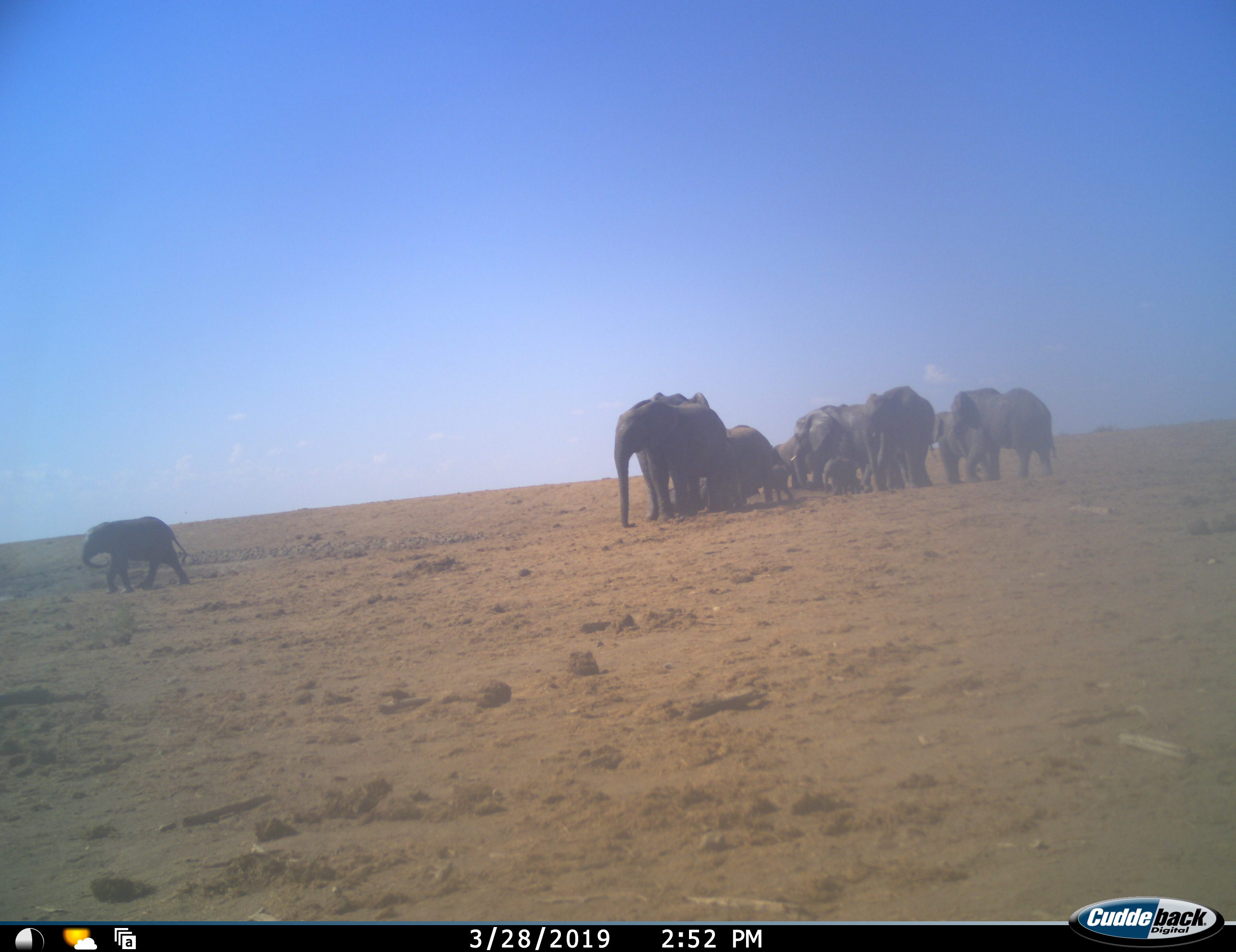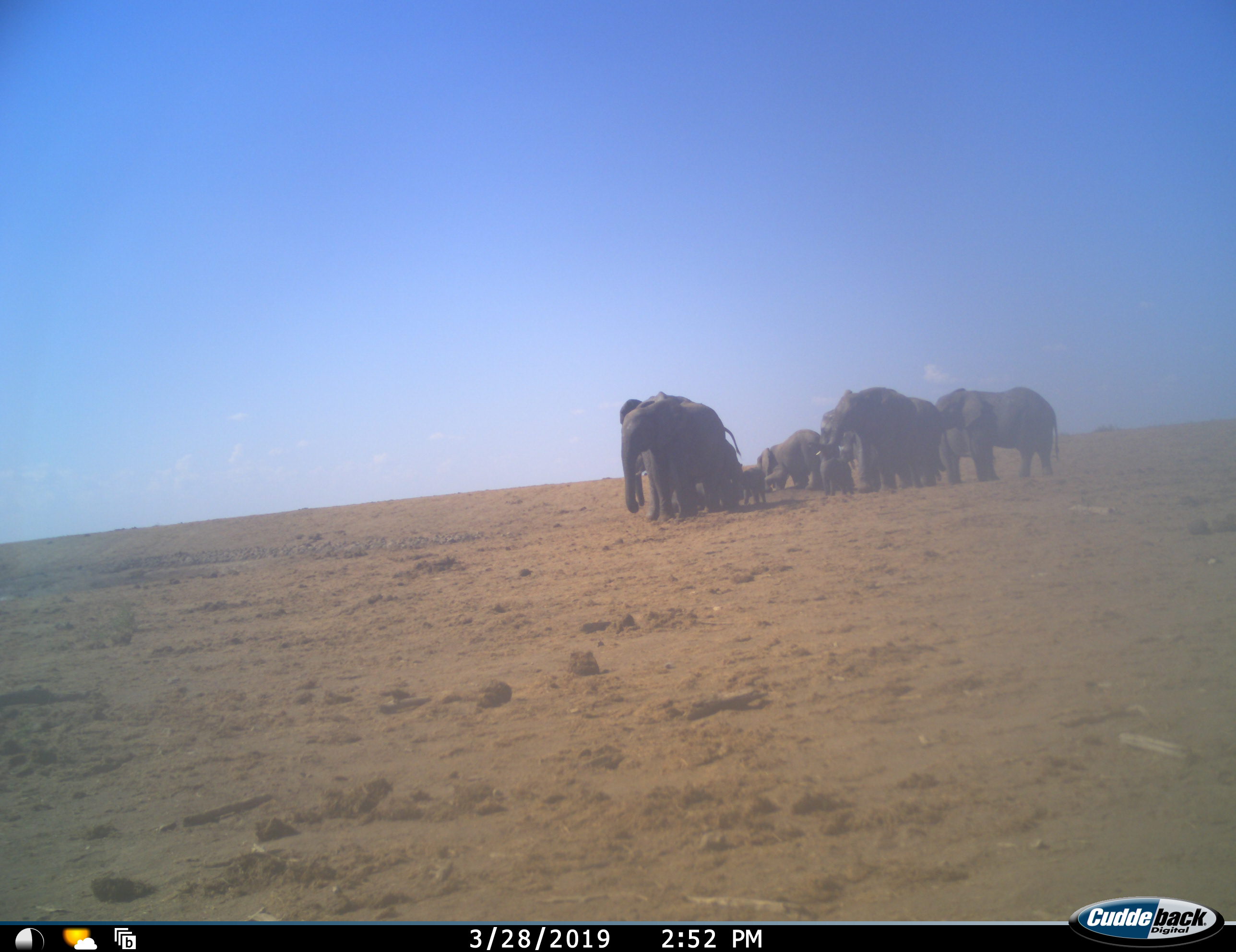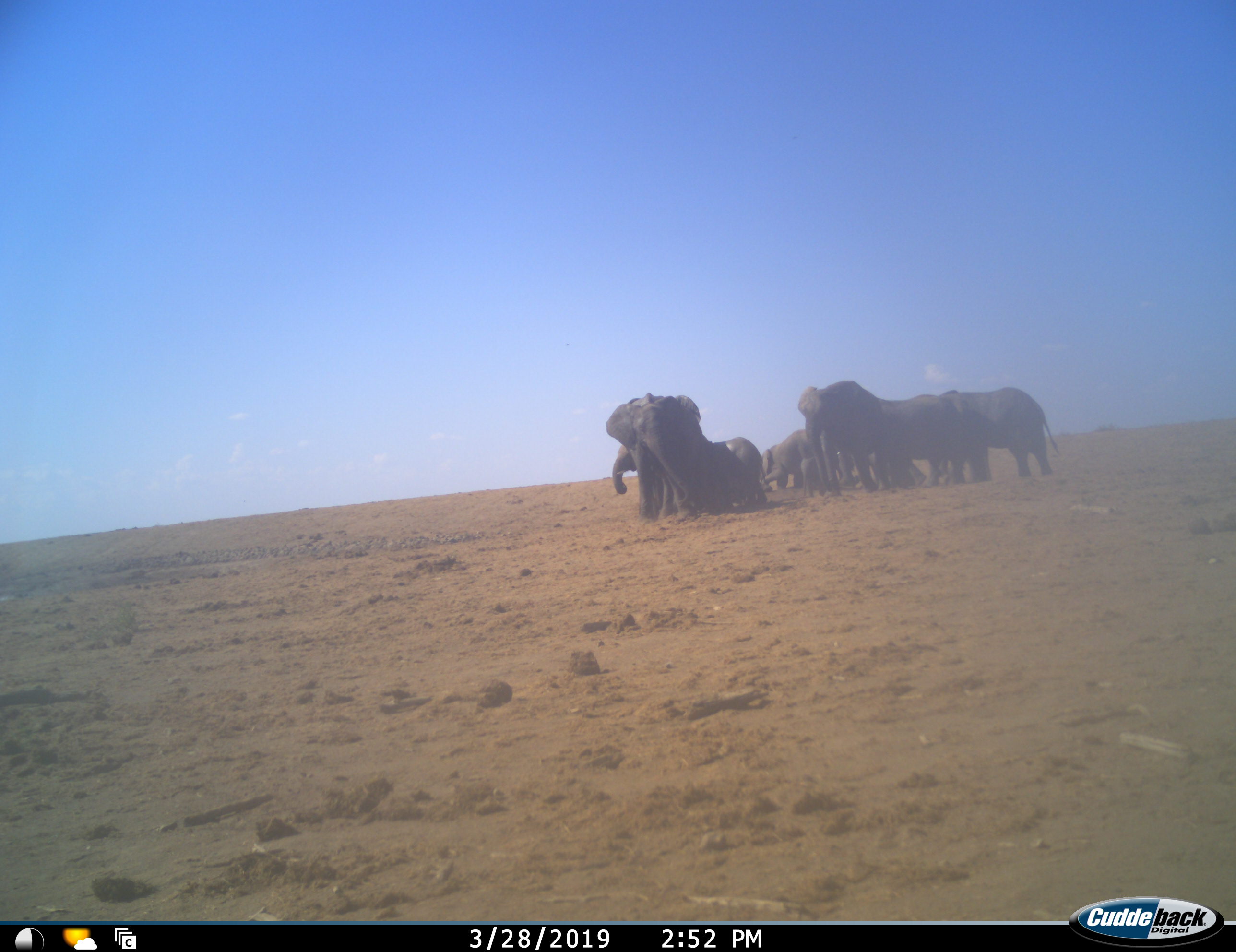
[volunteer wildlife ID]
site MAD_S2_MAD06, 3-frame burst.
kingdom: Animalia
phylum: Chordata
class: Mammalia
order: Proboscidea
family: Elephantidae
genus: Loxodonta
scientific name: Loxodonta africana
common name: african bush elephant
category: elephant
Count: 11-50.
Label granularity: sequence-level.